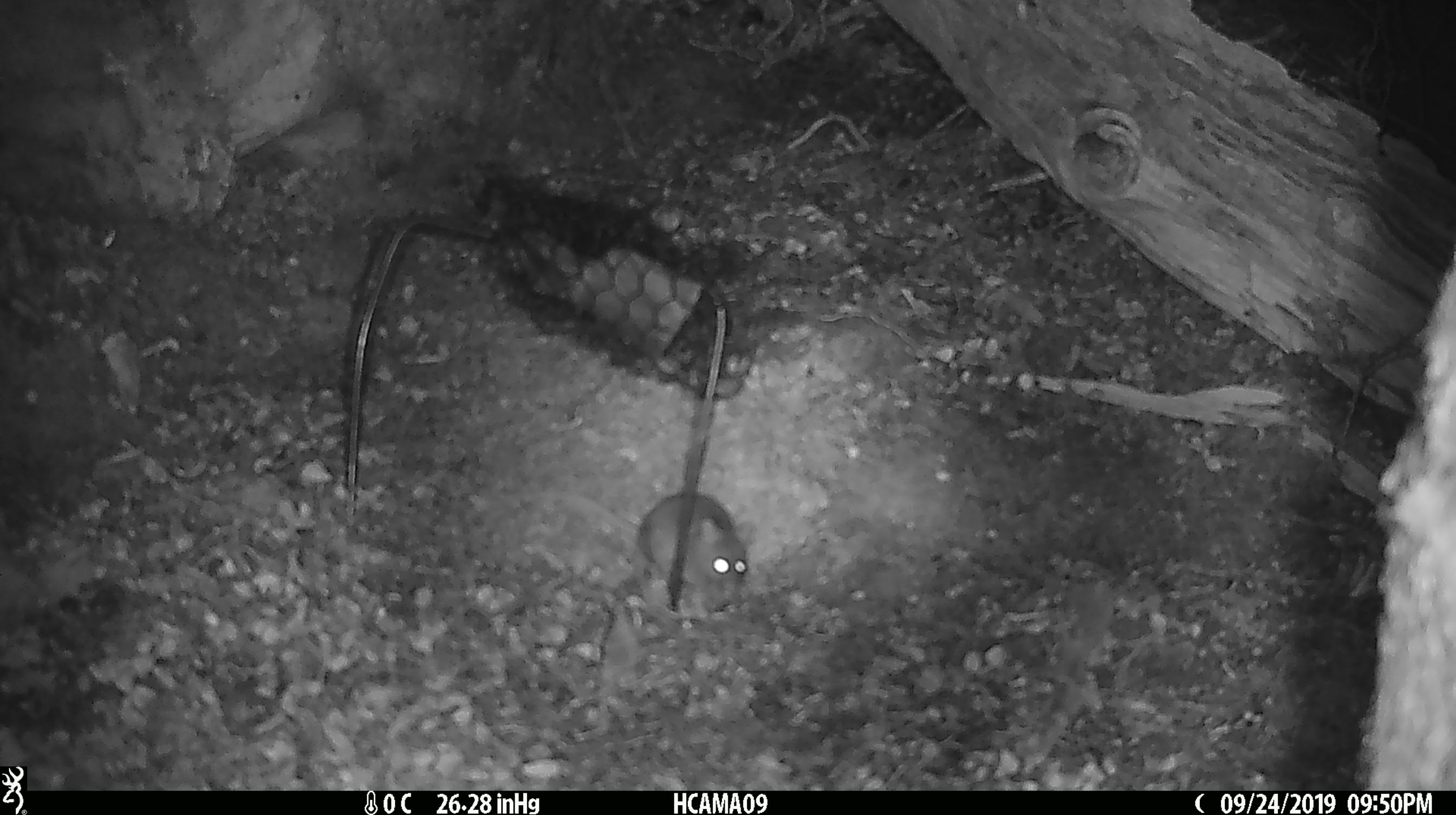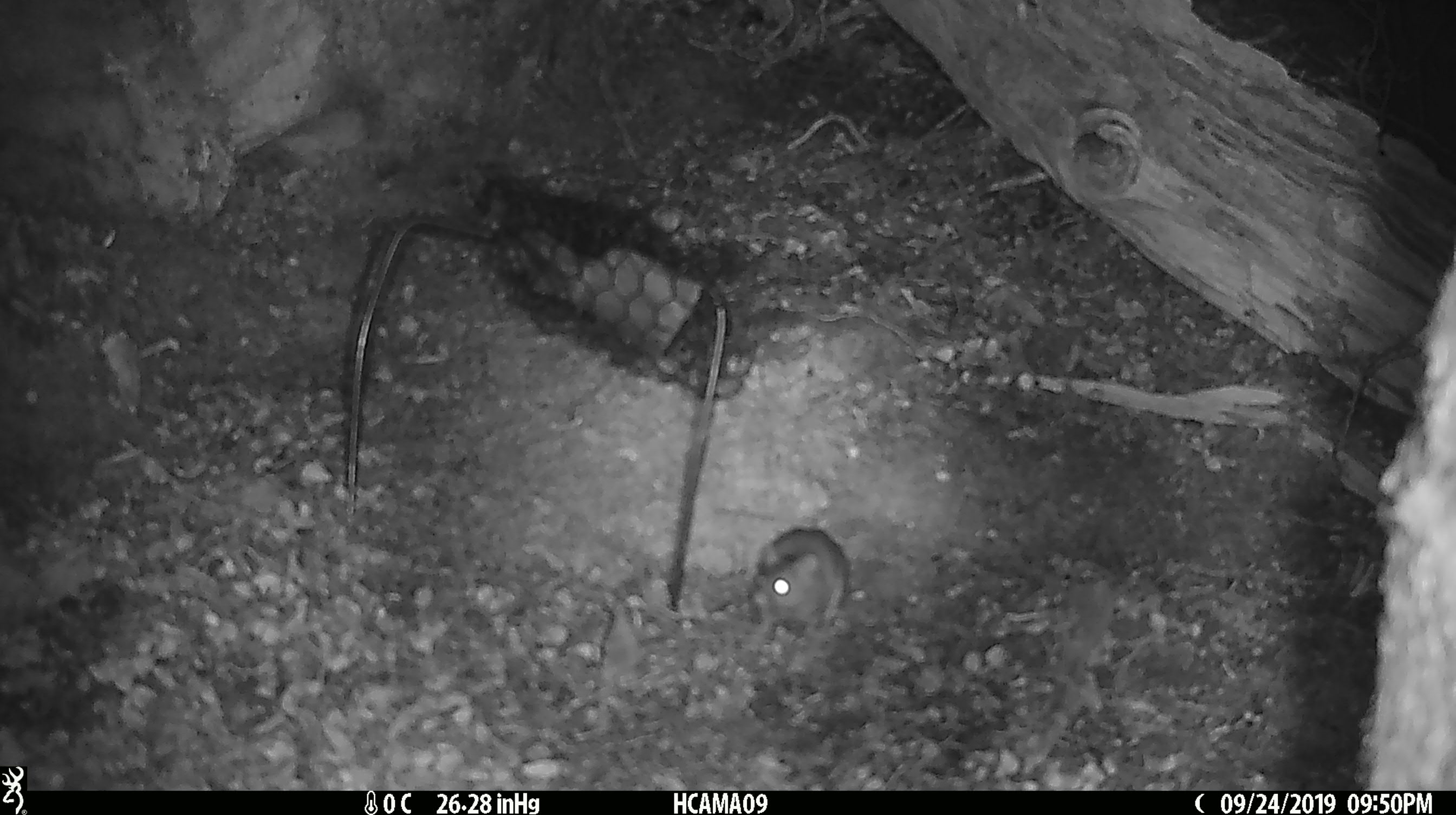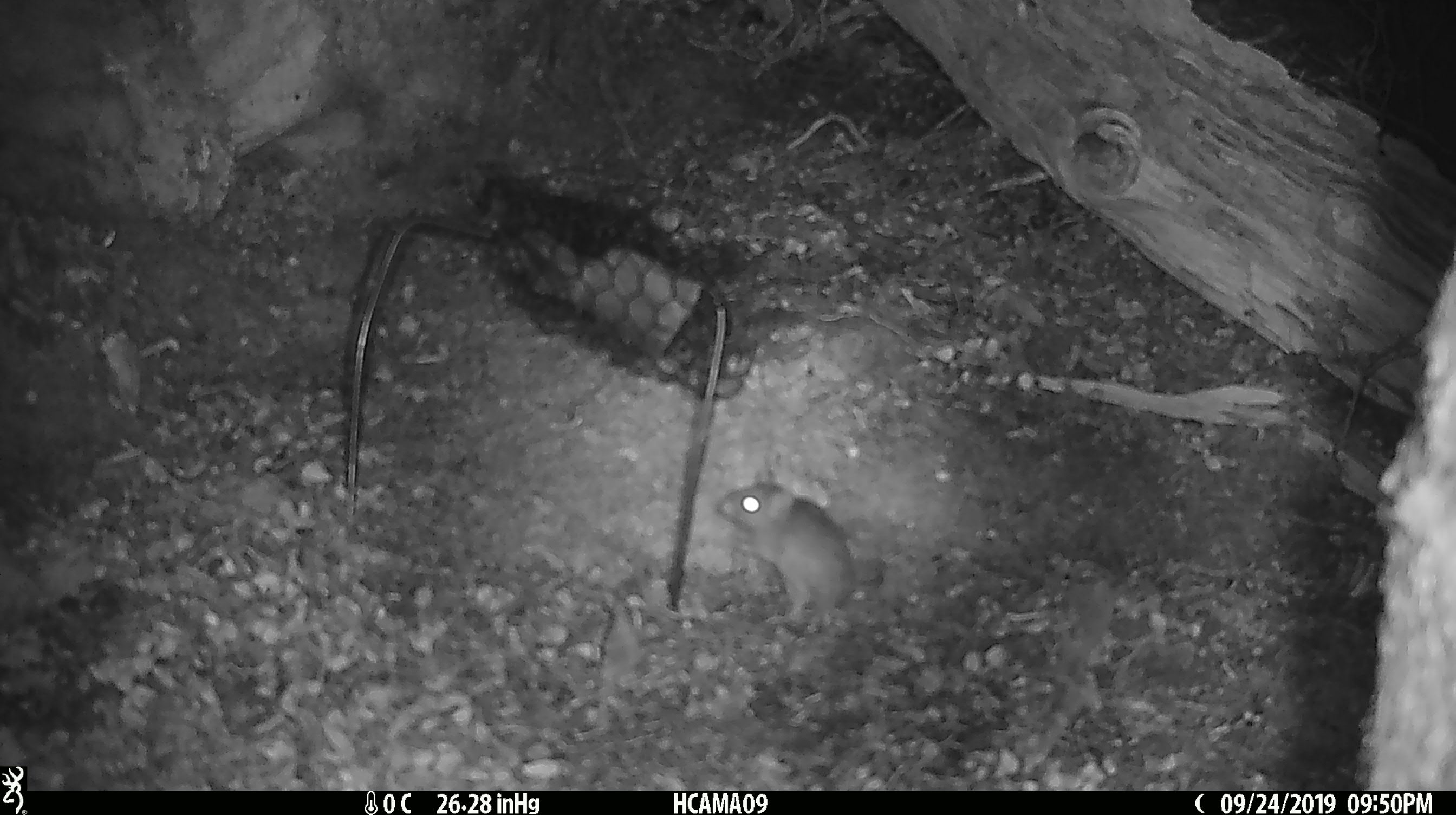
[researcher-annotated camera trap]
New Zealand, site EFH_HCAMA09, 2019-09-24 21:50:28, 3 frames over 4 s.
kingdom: Animalia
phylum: Chordata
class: Mammalia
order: Rodentia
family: Muridae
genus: Mus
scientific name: Mus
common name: mouse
Mouse (Mus).